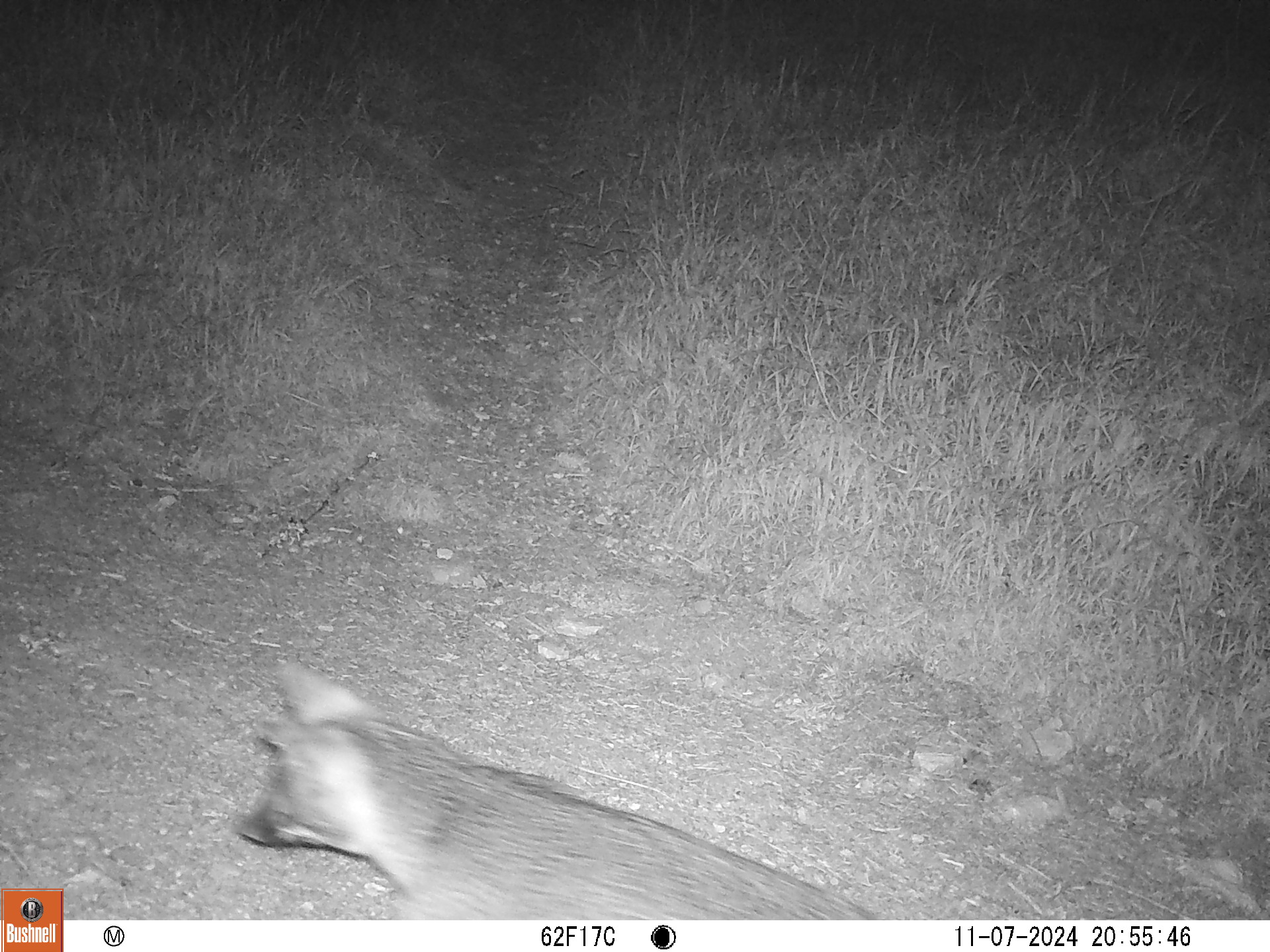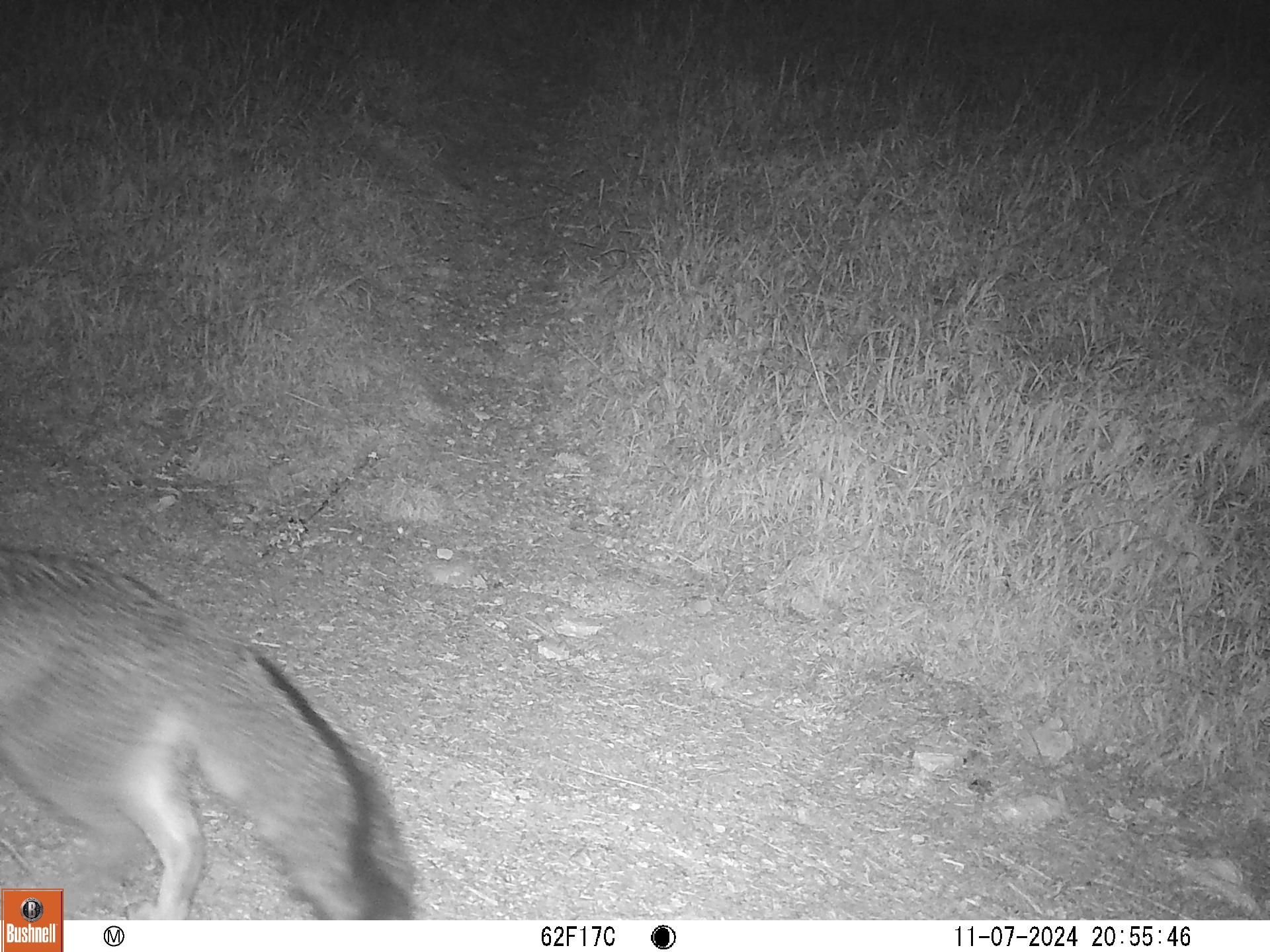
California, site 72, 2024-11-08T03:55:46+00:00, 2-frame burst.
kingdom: Animalia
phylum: Chordata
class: Mammalia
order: Carnivora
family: Canidae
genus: Urocyon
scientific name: Urocyon cinereoargenteus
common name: gray fox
Gray fox (Urocyon cinereoargenteus).